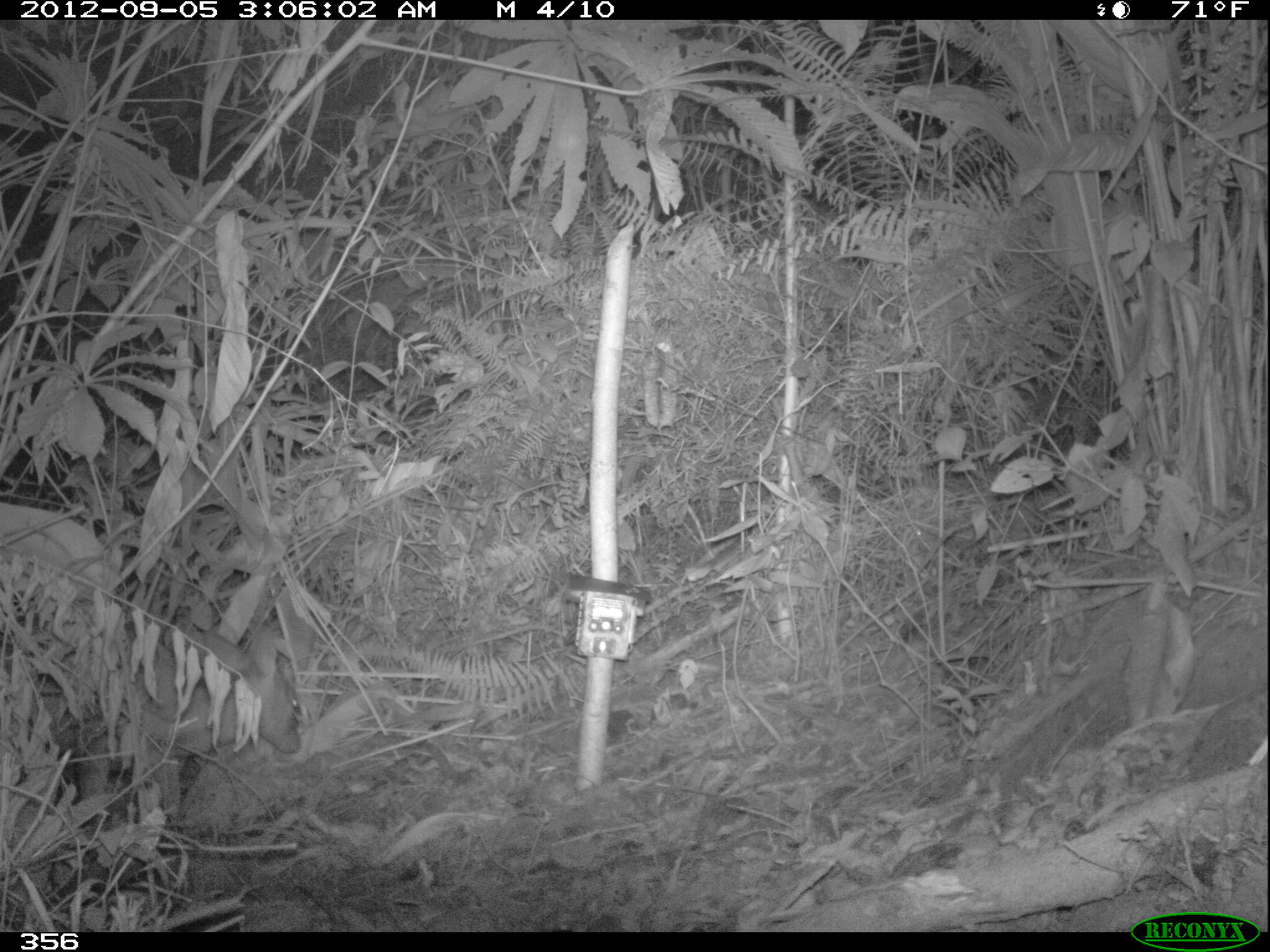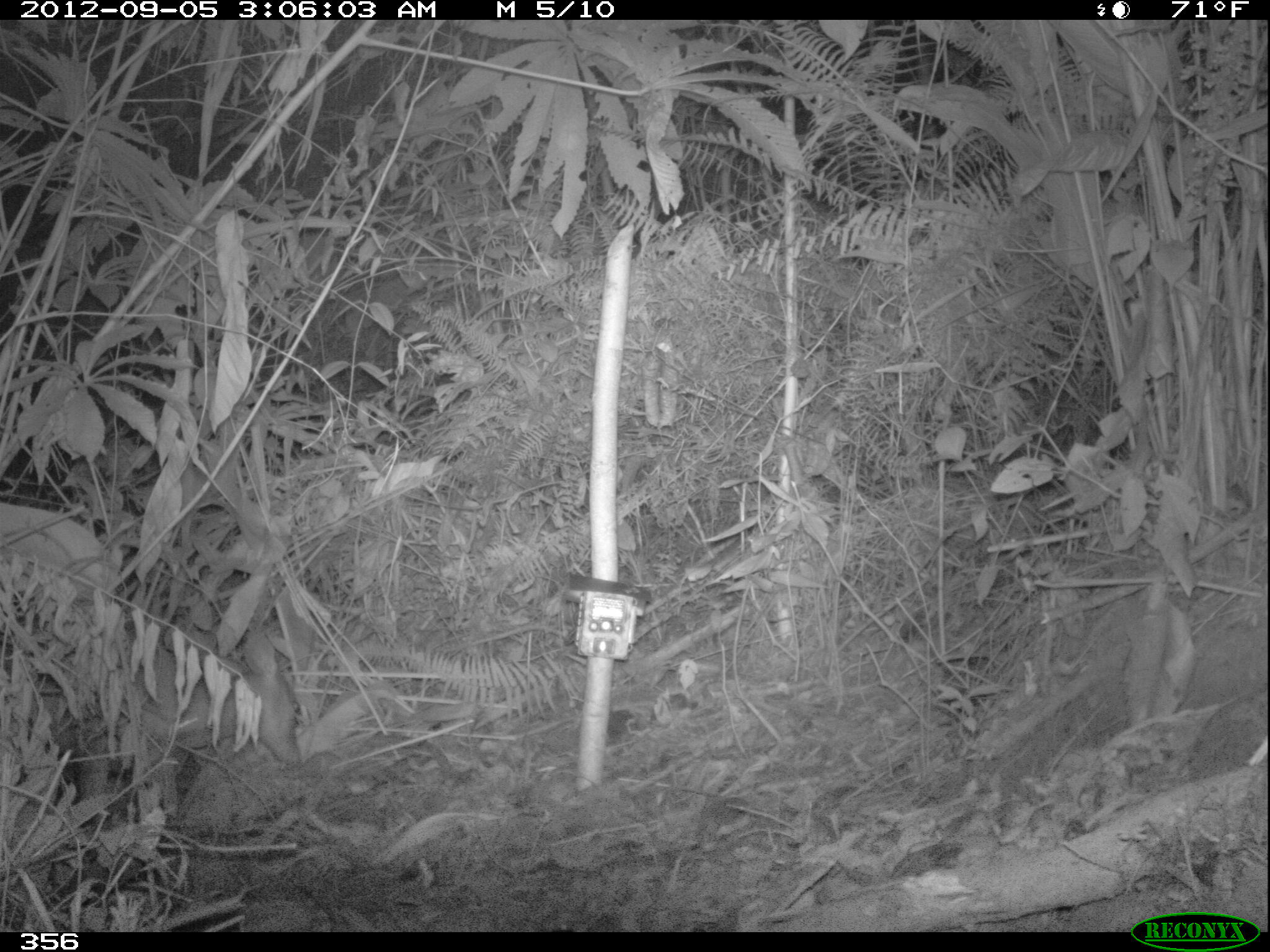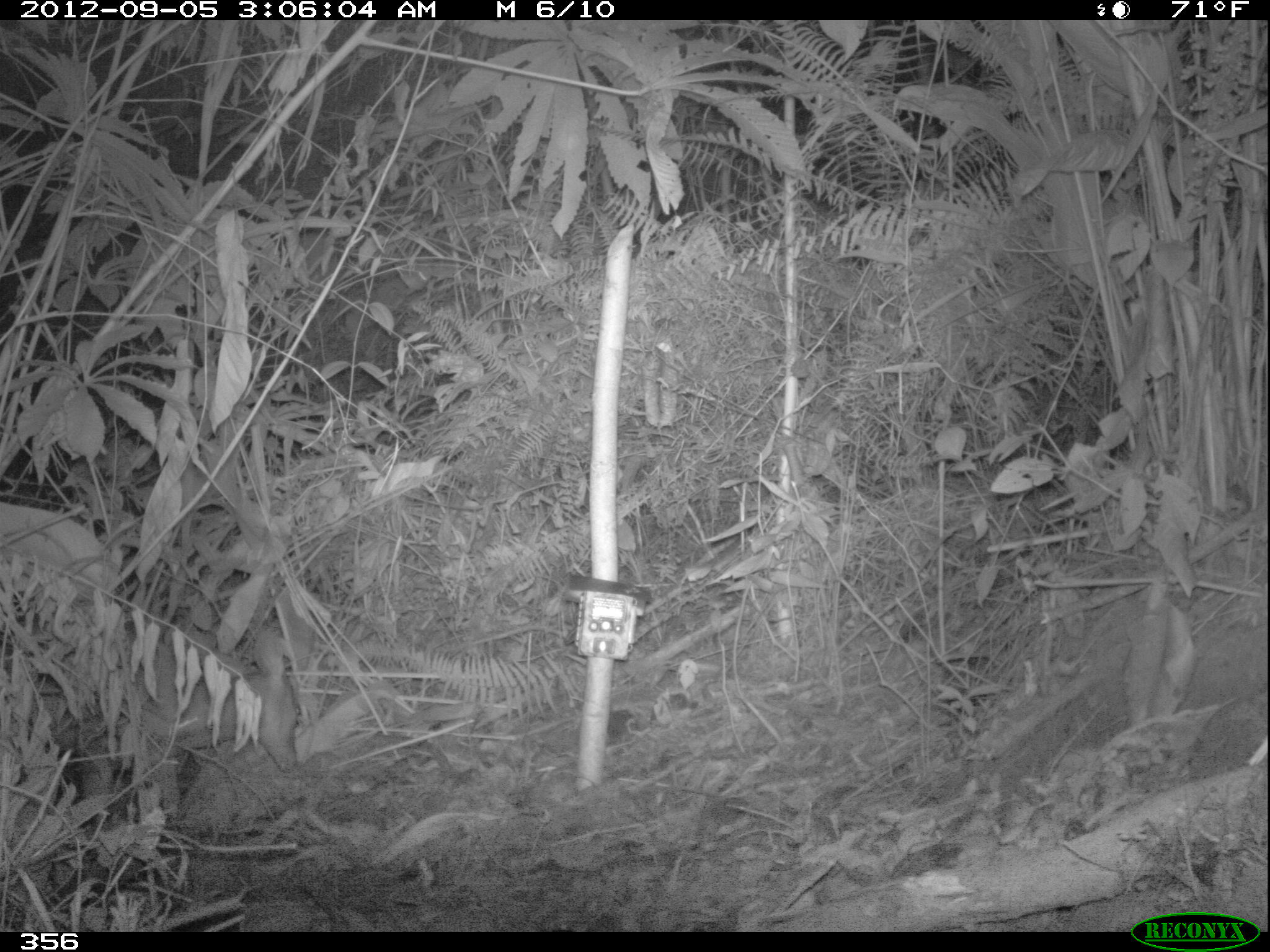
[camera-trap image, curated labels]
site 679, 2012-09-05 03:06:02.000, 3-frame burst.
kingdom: Animalia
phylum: Chordata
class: Mammalia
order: Artiodactyla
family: Cervidae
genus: Mazama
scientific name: Mazama americana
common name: red brocket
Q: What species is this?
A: Mazama americana (red brocket).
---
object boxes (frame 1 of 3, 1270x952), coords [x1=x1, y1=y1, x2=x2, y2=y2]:
mazama americana: [x1=77, y1=629, x2=299, y2=824]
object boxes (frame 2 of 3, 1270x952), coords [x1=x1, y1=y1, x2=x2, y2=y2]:
mazama americana: [x1=34, y1=629, x2=299, y2=822]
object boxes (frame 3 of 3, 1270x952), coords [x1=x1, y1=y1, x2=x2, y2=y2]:
mazama americana: [x1=49, y1=629, x2=299, y2=819]